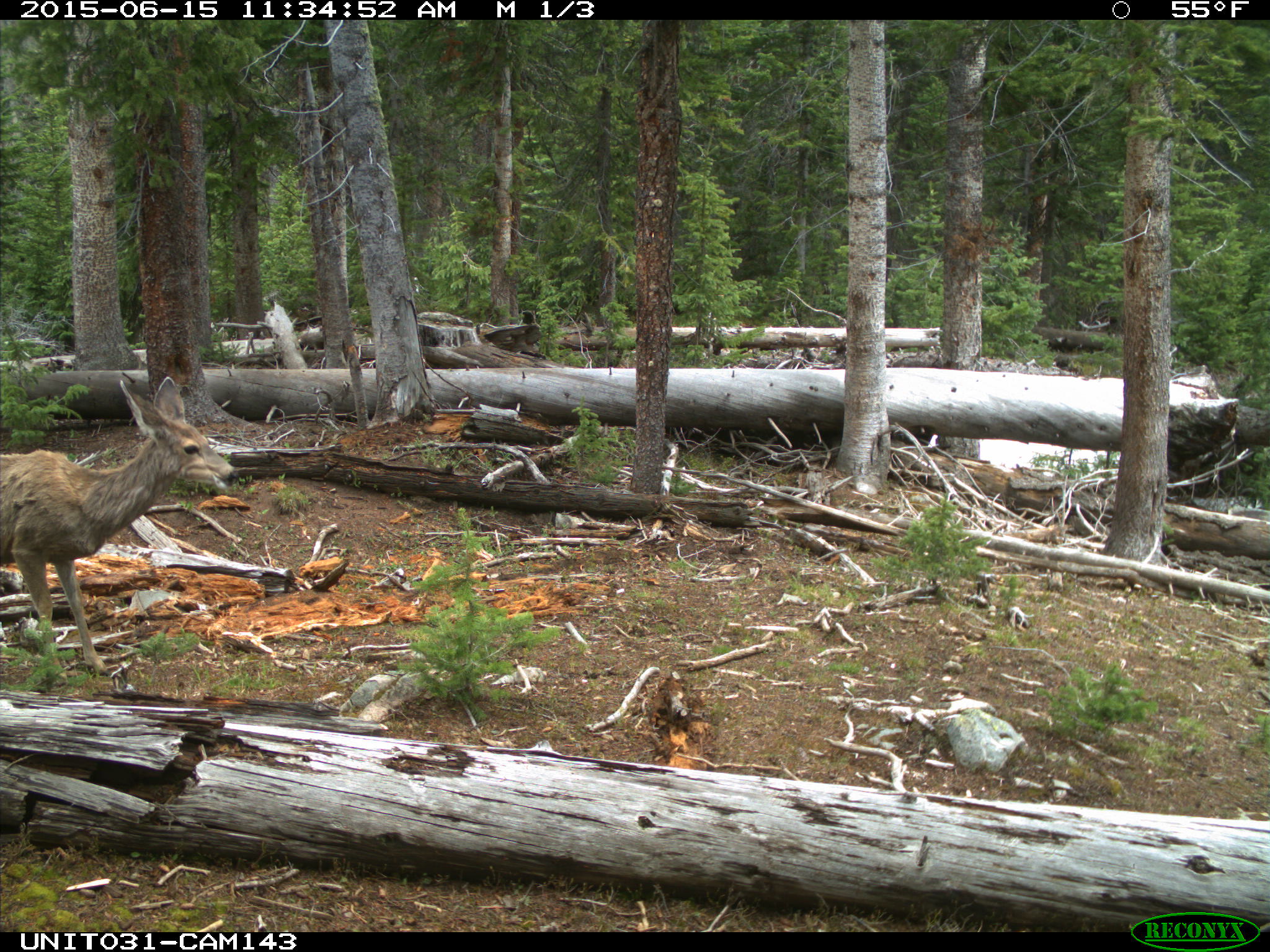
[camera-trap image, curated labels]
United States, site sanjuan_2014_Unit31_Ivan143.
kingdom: Animalia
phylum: Chordata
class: Mammalia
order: Artiodactyla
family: Cervidae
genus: Odocoileus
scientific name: Odocoileus hemionus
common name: mule deer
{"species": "Odocoileus hemionus (mule deer)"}